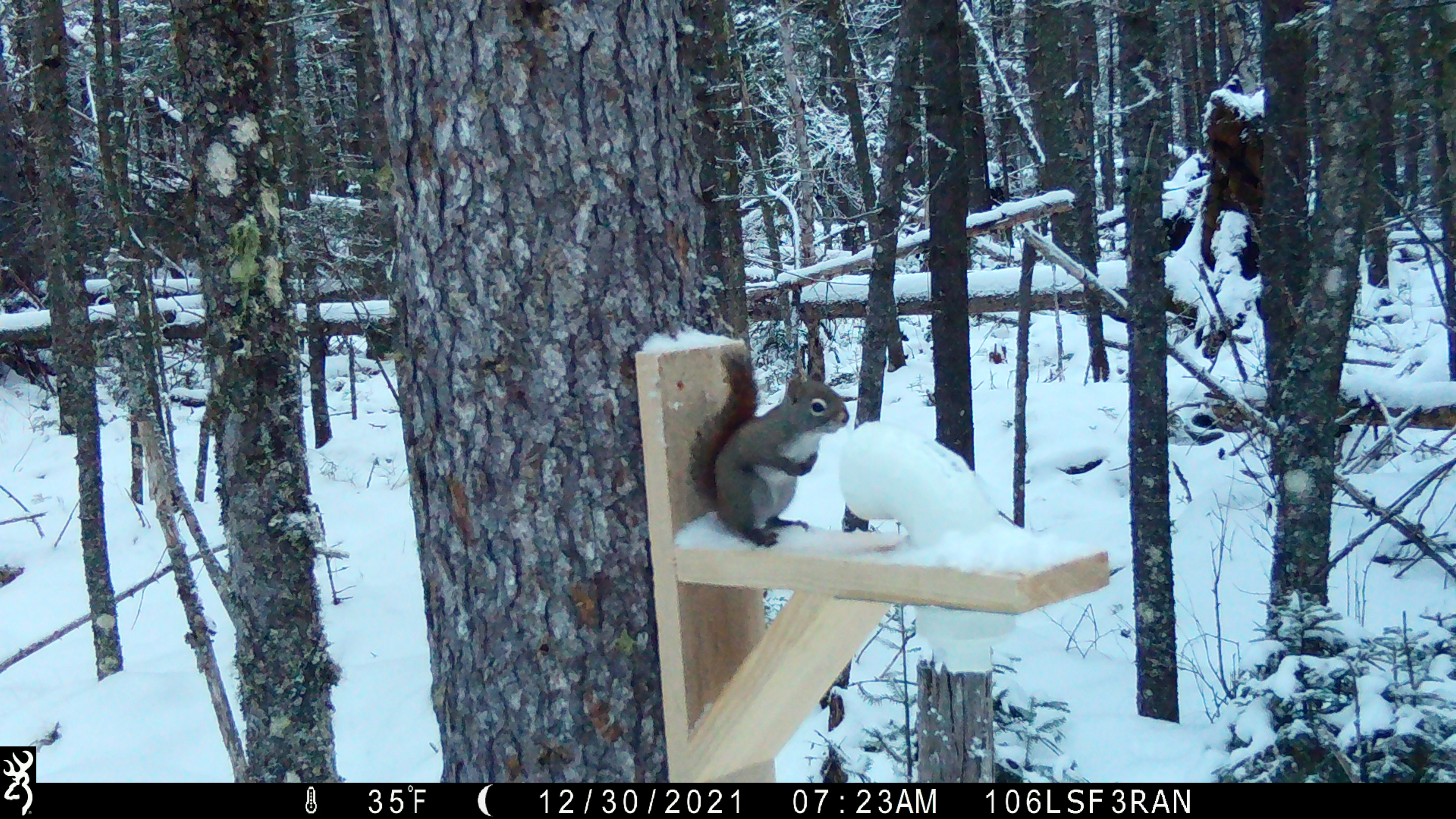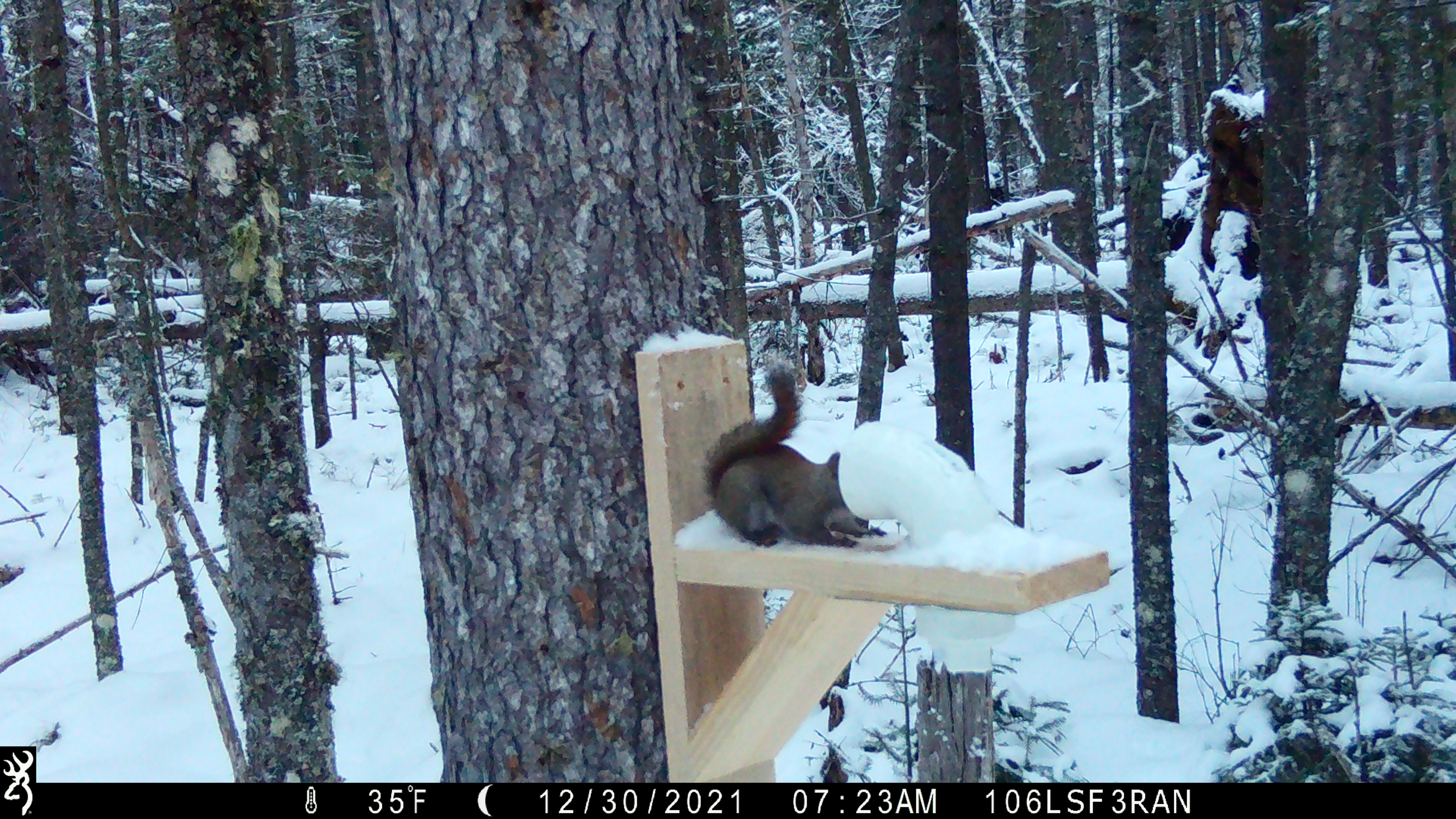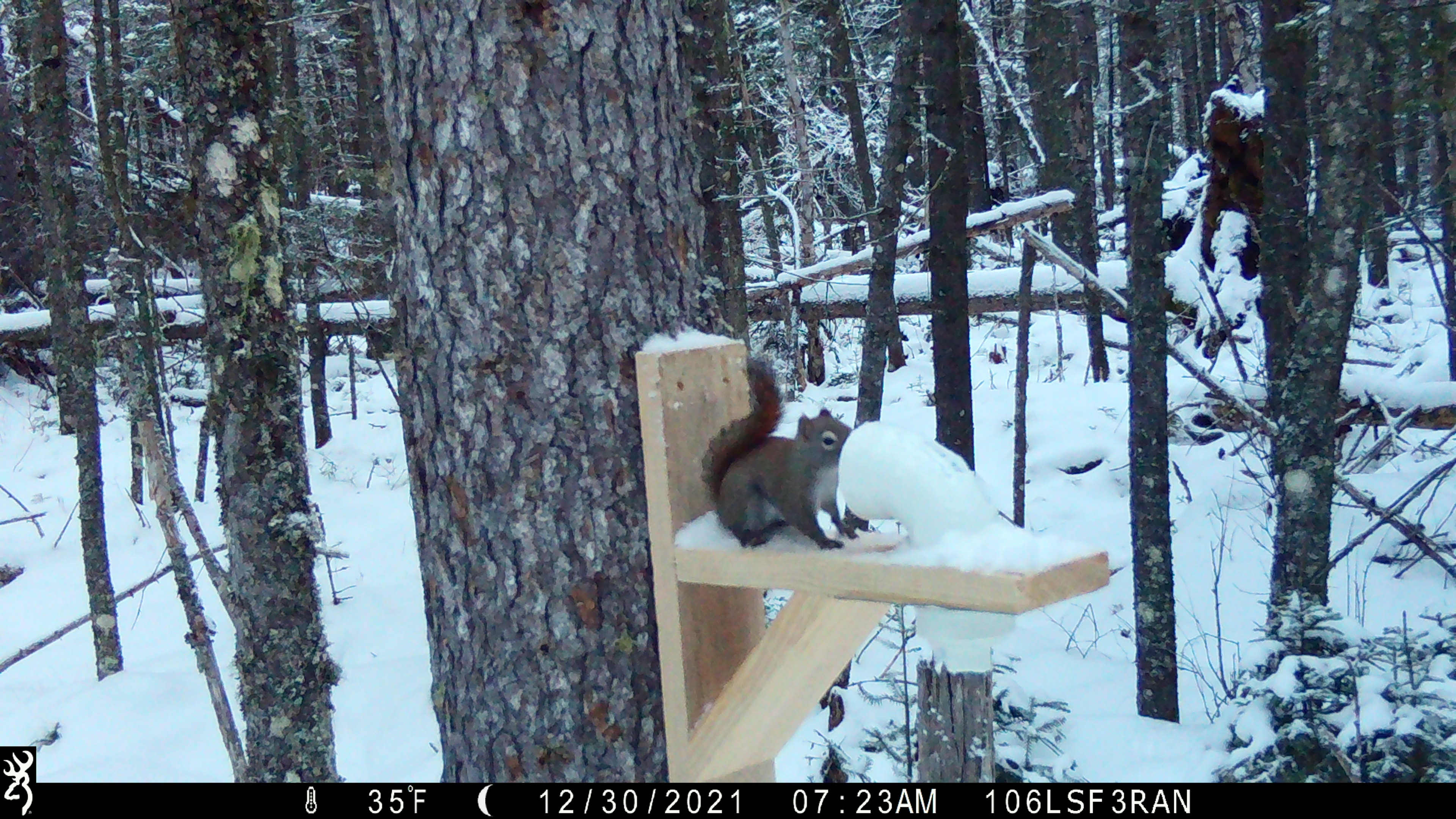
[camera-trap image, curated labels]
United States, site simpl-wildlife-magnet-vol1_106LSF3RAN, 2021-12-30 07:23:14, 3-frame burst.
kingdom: Animalia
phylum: Chordata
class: Mammalia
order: Rodentia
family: Sciuridae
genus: Tamiasciurus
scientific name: Tamiasciurus hudsonicus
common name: red squirrel